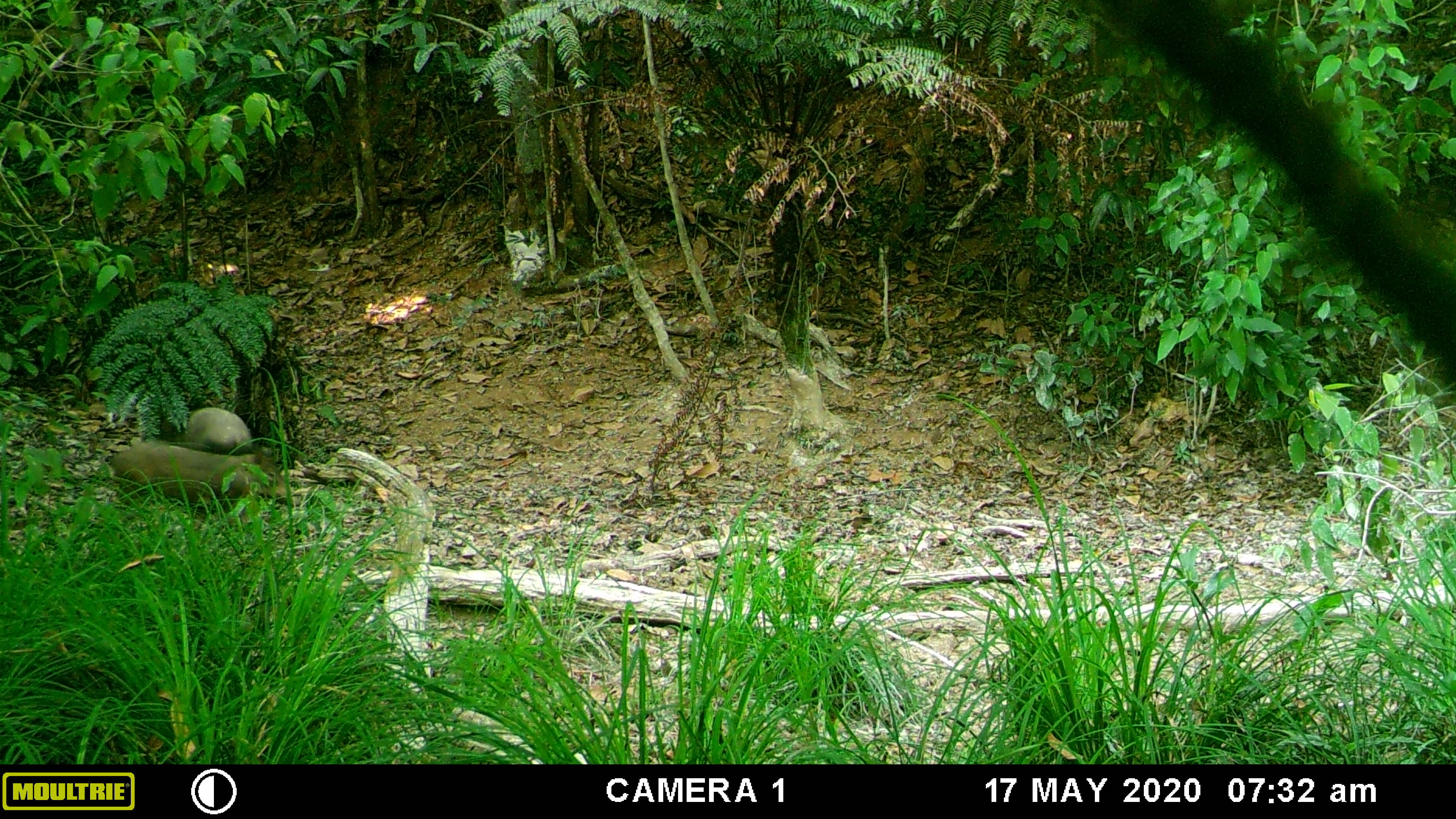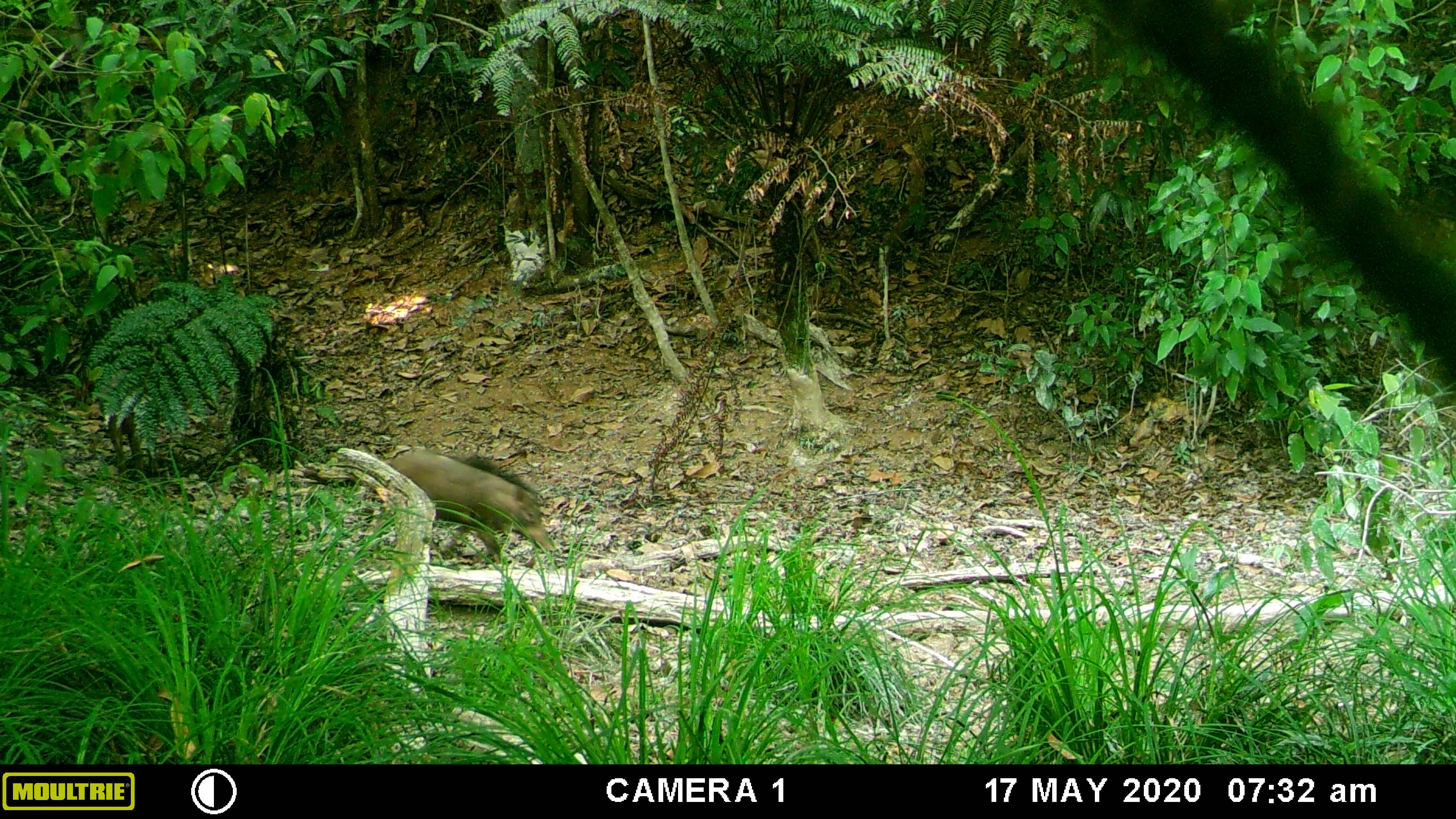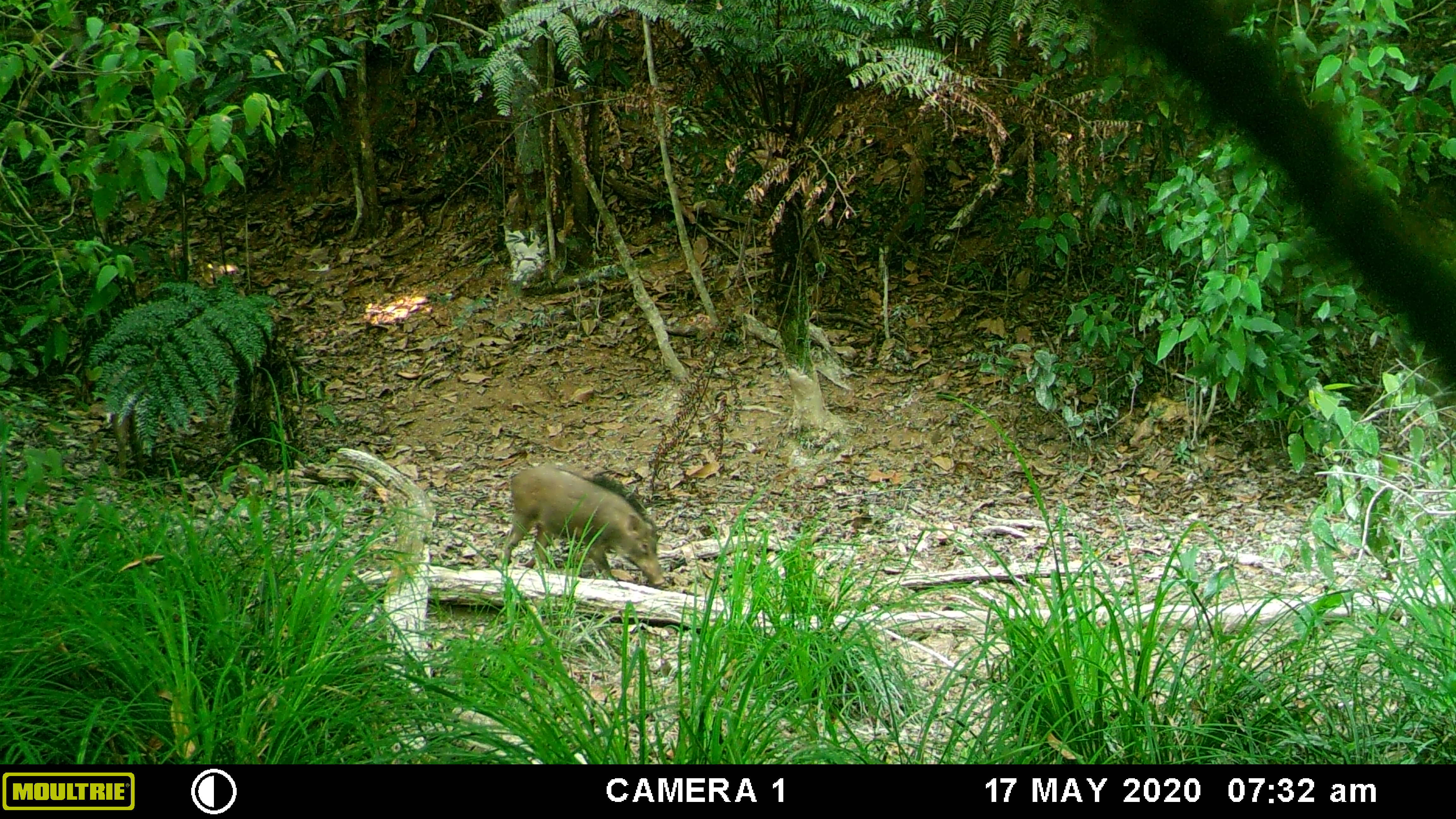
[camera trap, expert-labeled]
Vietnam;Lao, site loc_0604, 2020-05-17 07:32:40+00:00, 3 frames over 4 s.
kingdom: Animalia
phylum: Chordata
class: Mammalia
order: Artiodactyla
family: Suidae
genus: Sus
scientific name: Sus scrofa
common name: eurasian wild pig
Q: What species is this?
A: Eurasian wild pig (Sus scrofa).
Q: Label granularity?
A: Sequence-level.